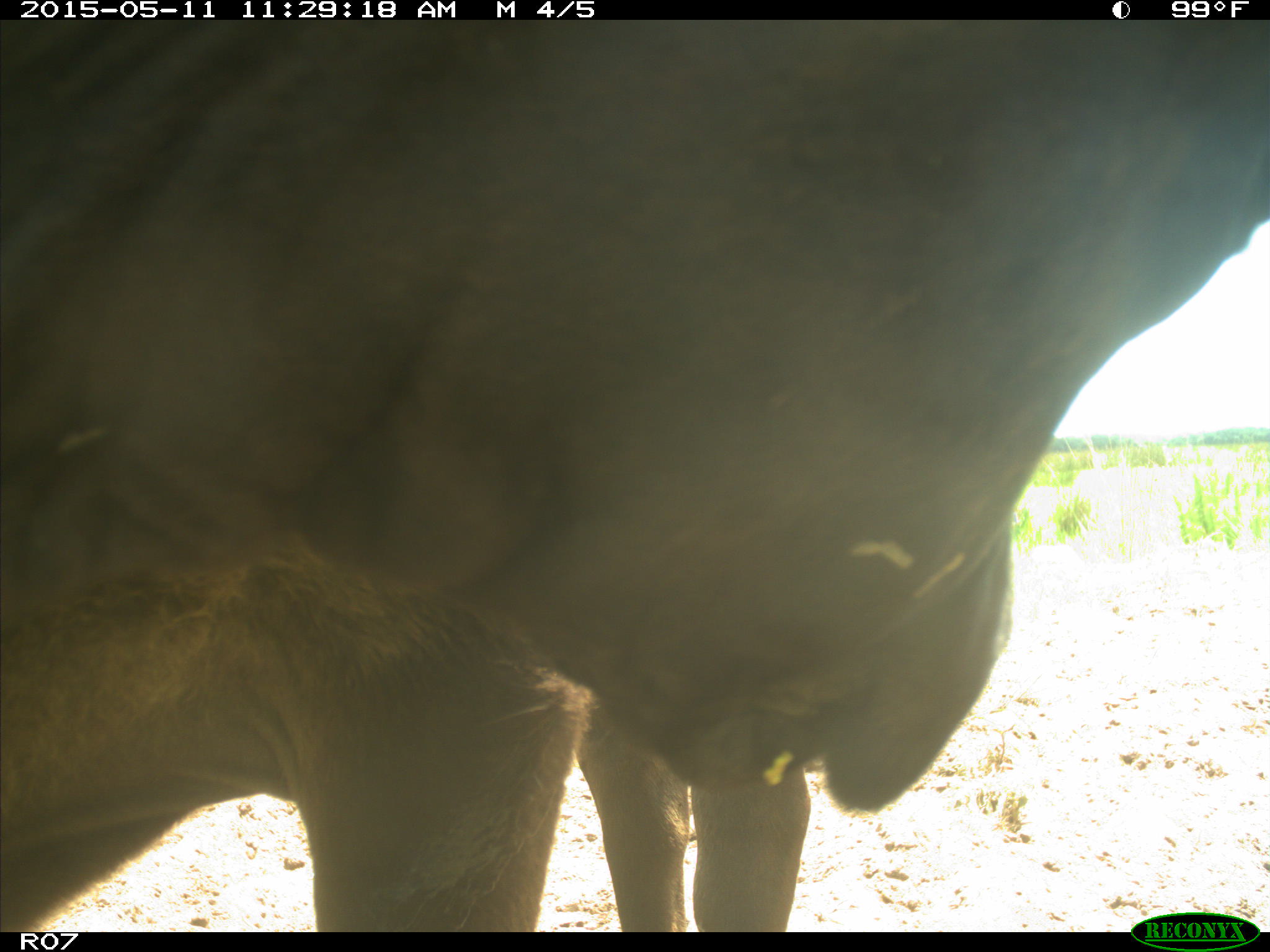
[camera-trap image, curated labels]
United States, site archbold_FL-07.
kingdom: Animalia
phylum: Chordata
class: Mammalia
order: Artiodactyla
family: Bovidae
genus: Bos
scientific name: Bos taurus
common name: domestic cow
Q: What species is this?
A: Bos taurus (domestic cow).